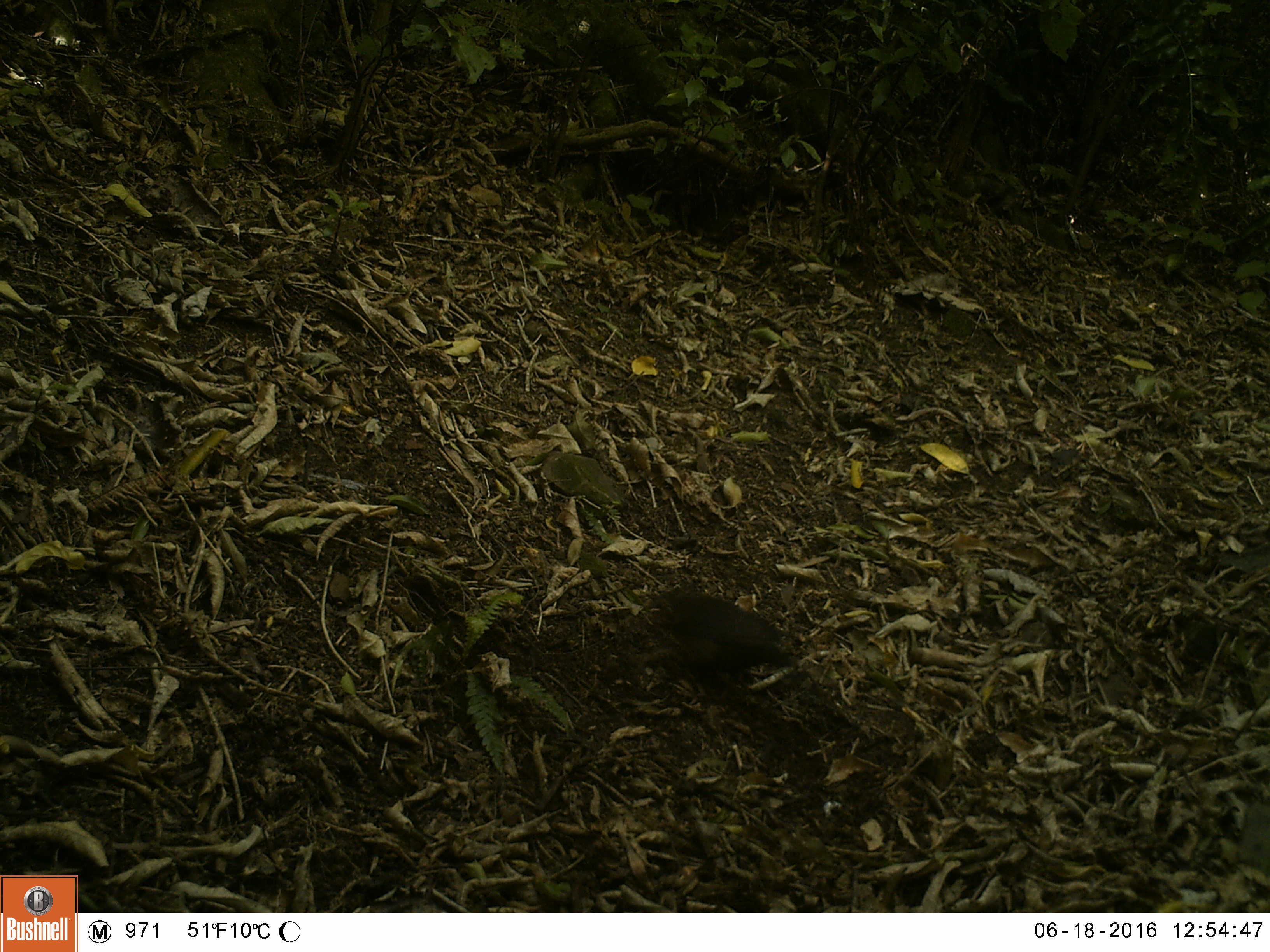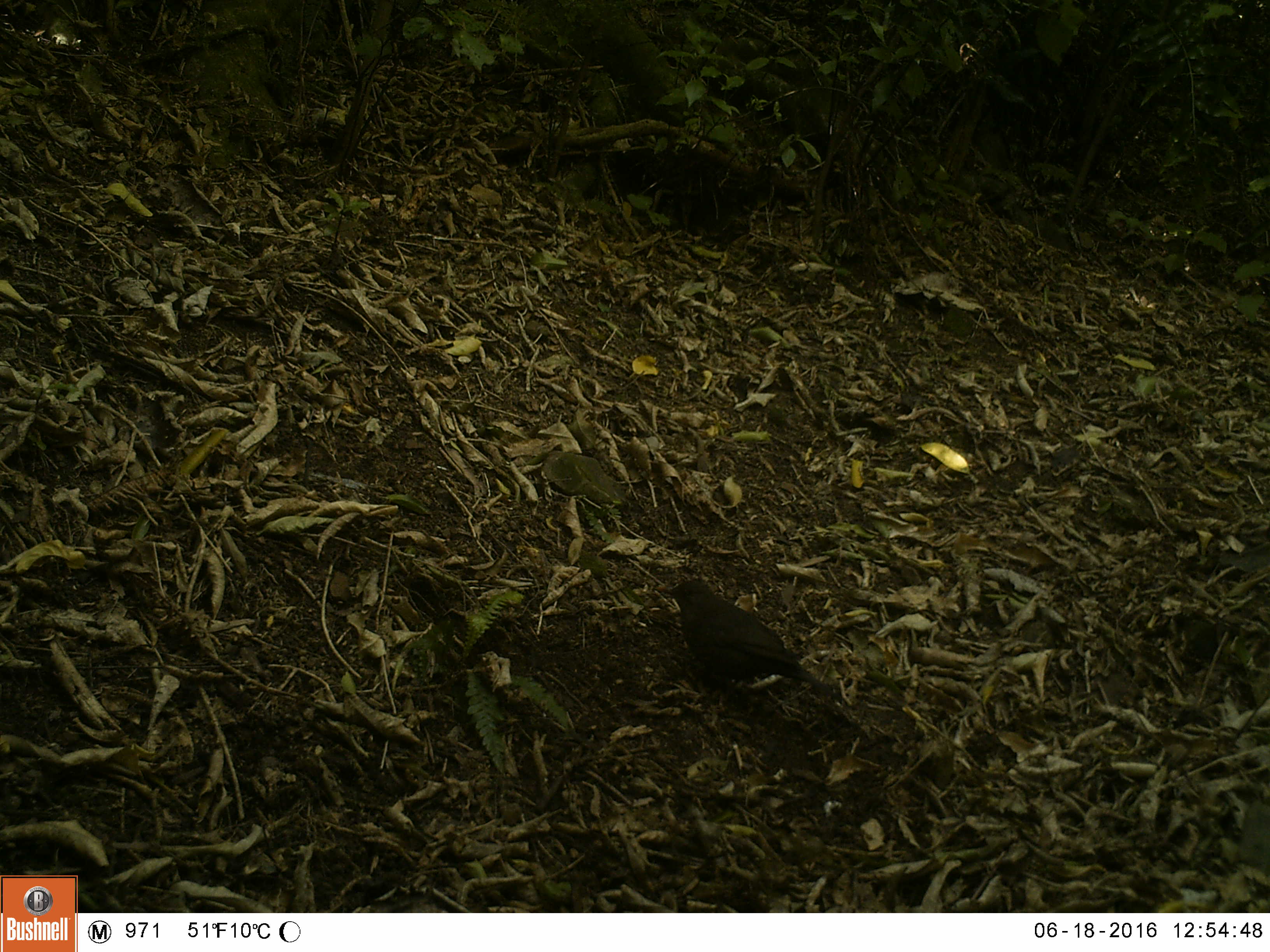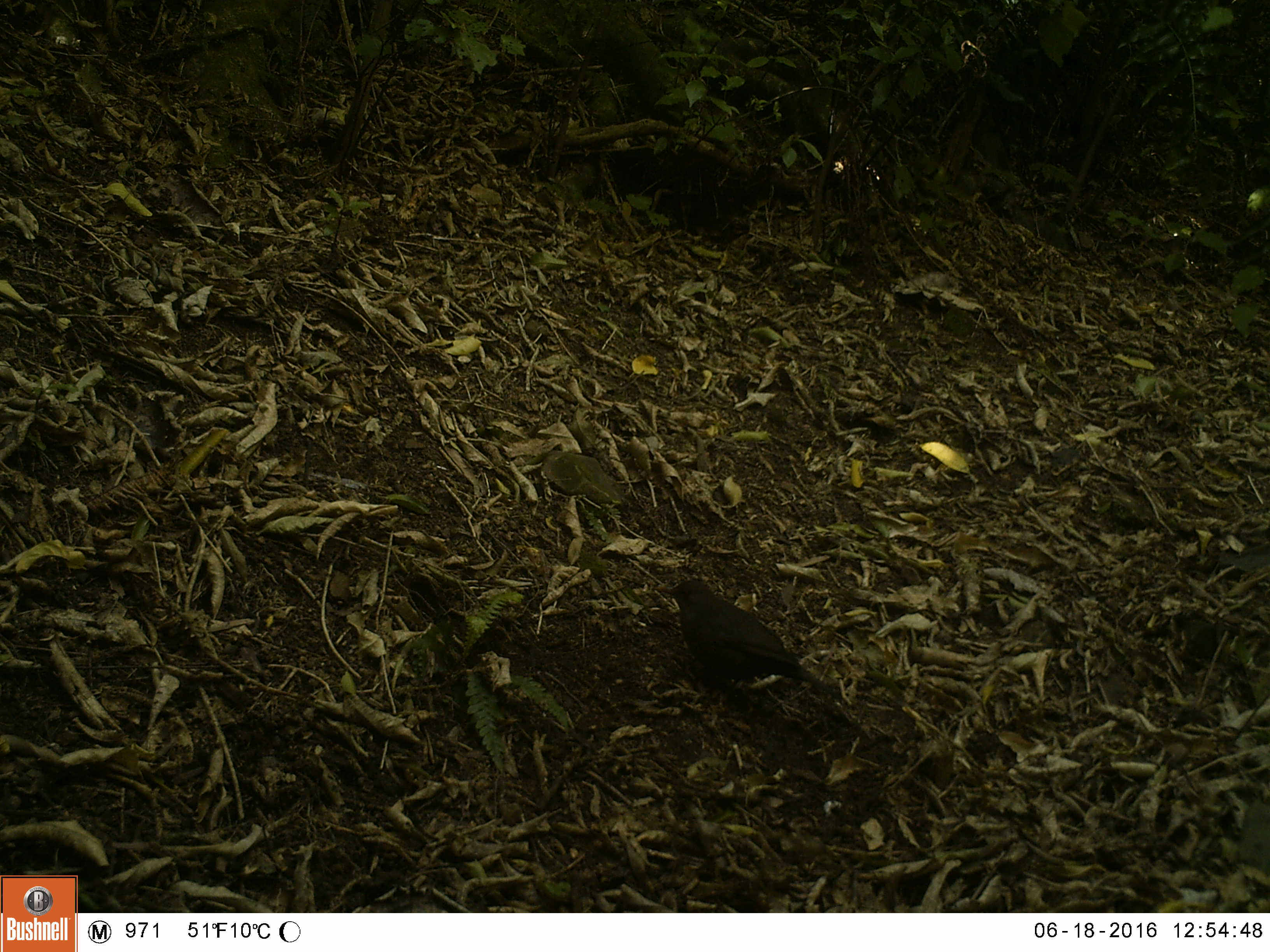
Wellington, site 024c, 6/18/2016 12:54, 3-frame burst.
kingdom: Animalia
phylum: Chordata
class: Aves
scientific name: Aves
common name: bird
Bird (Aves).